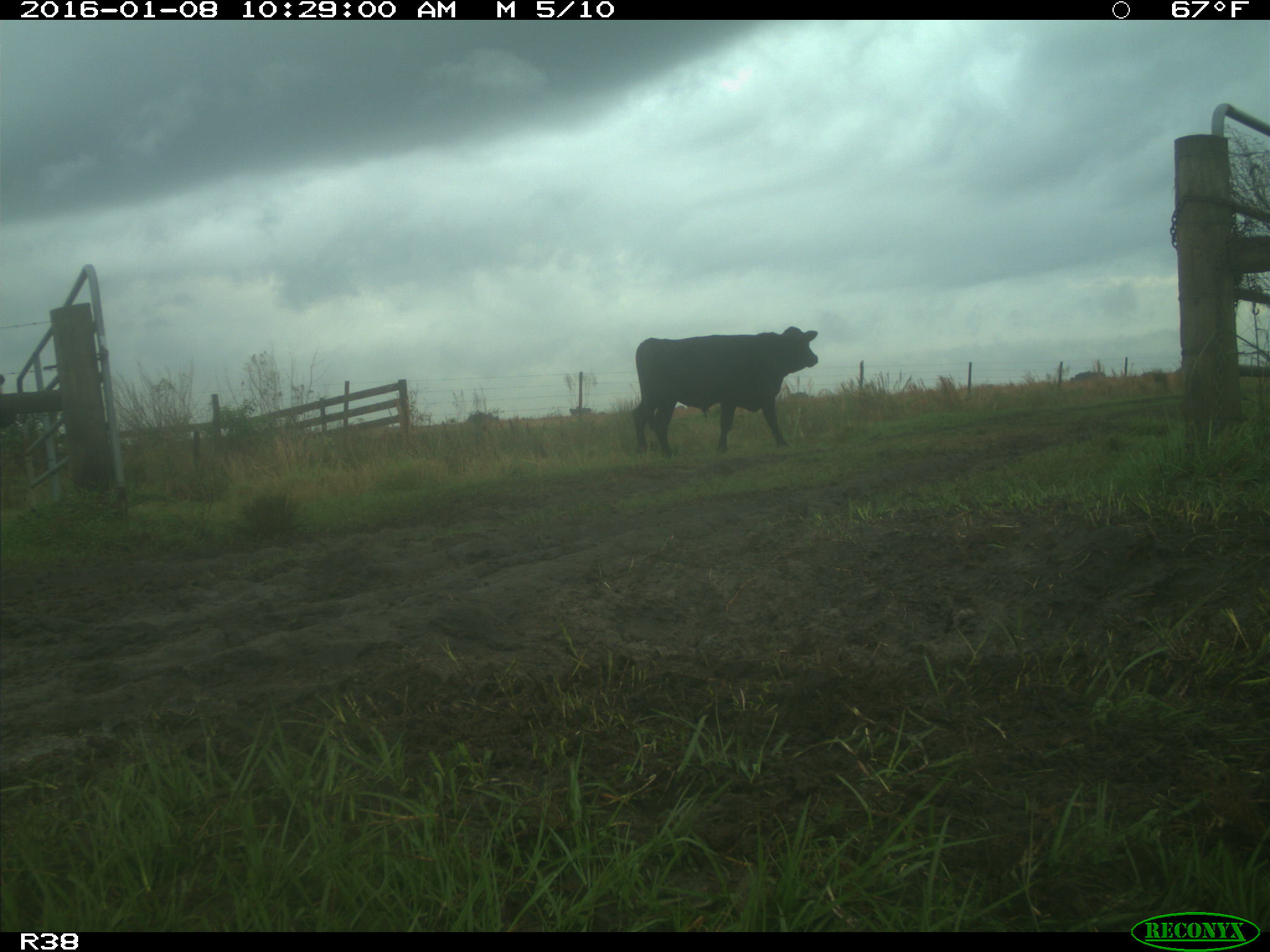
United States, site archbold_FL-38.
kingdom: Animalia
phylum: Chordata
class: Mammalia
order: Artiodactyla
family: Bovidae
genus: Bos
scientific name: Bos taurus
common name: domestic cow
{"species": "Bos taurus (domestic cow)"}